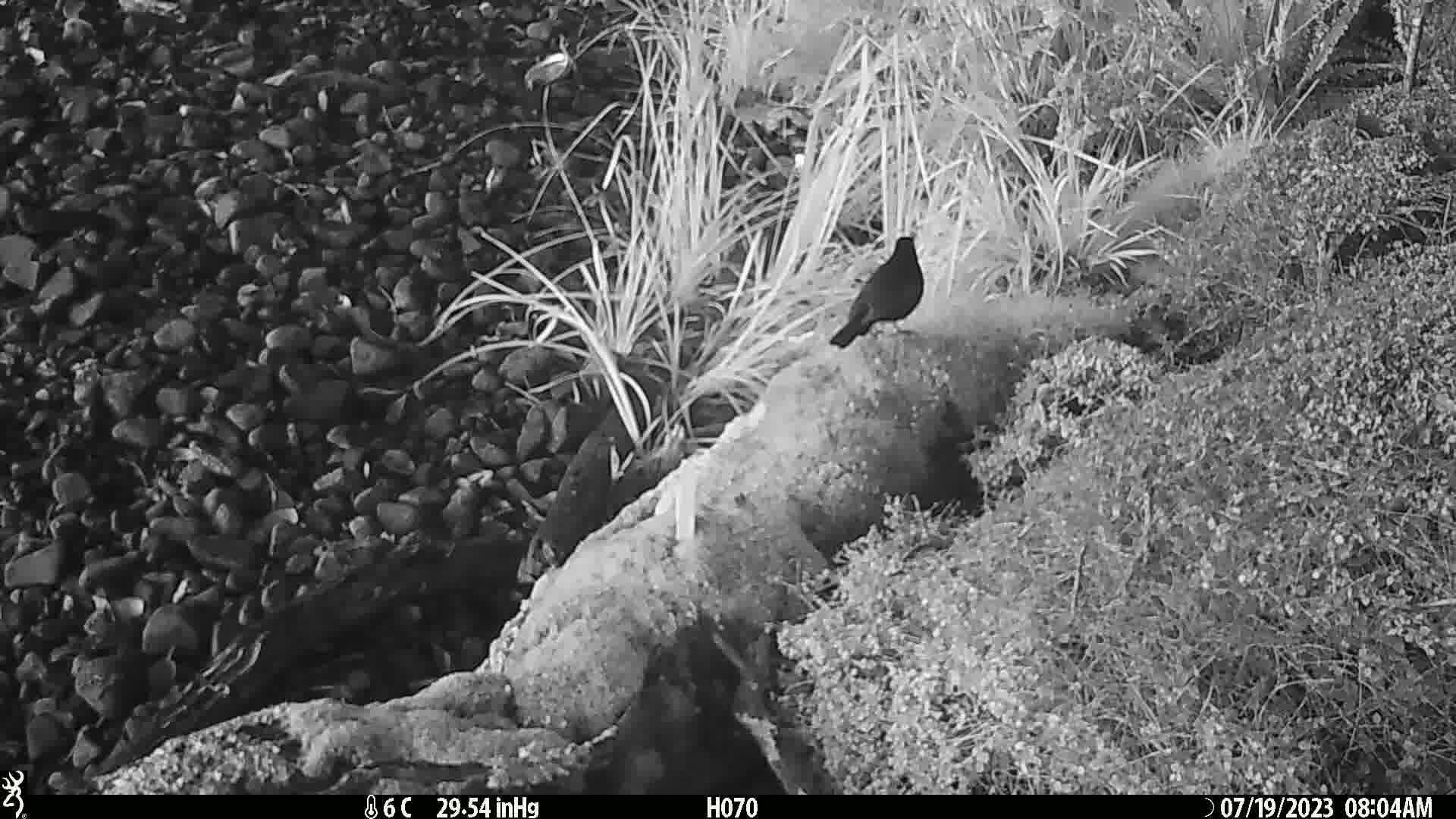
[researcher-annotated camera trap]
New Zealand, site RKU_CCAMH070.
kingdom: Animalia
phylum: Chordata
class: Aves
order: Passeriformes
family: Turdidae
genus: Turdus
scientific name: Turdus merula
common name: eurasian blackbird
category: blackbird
Blackbird (eurasian blackbird) (Turdus merula).